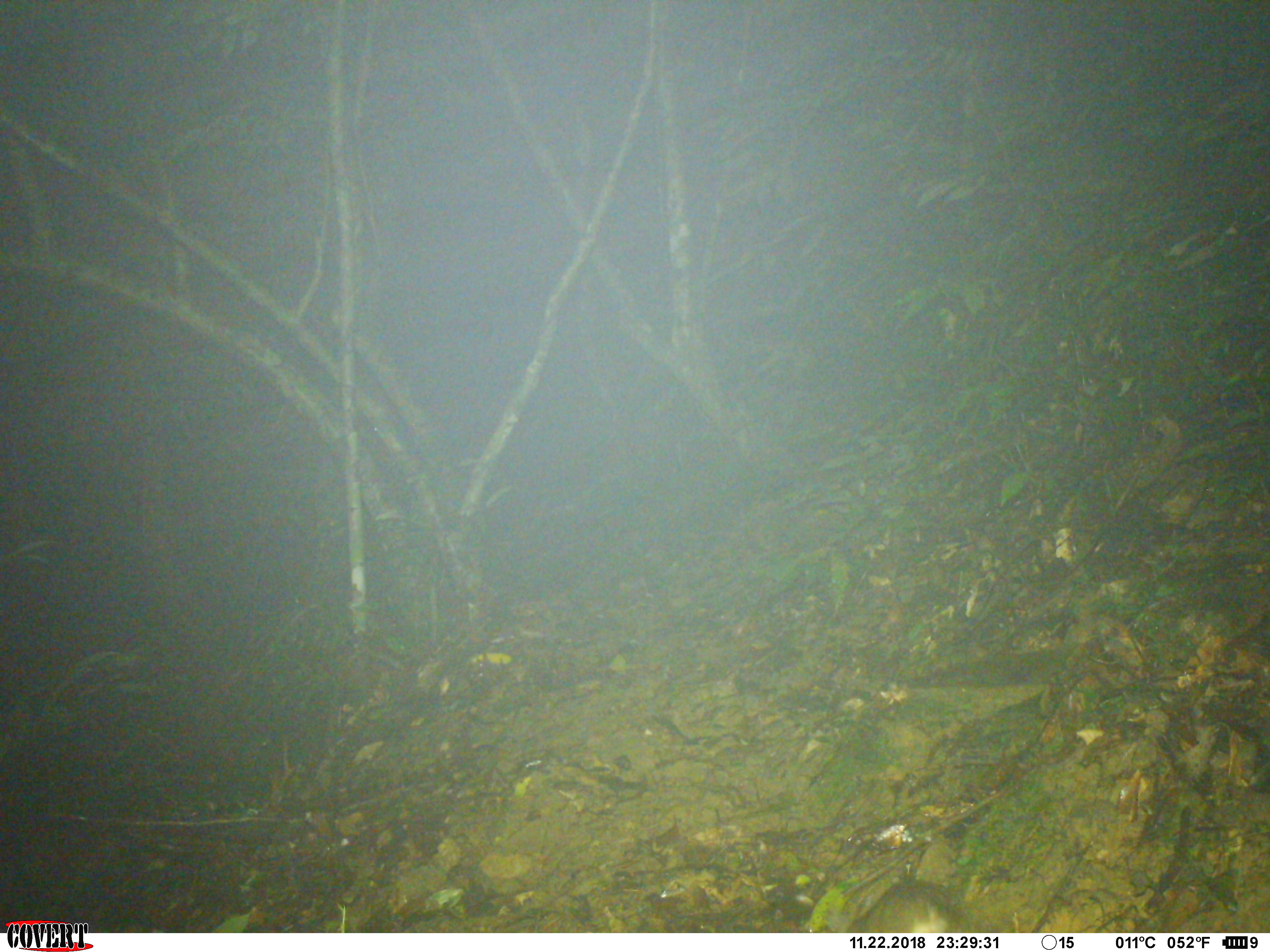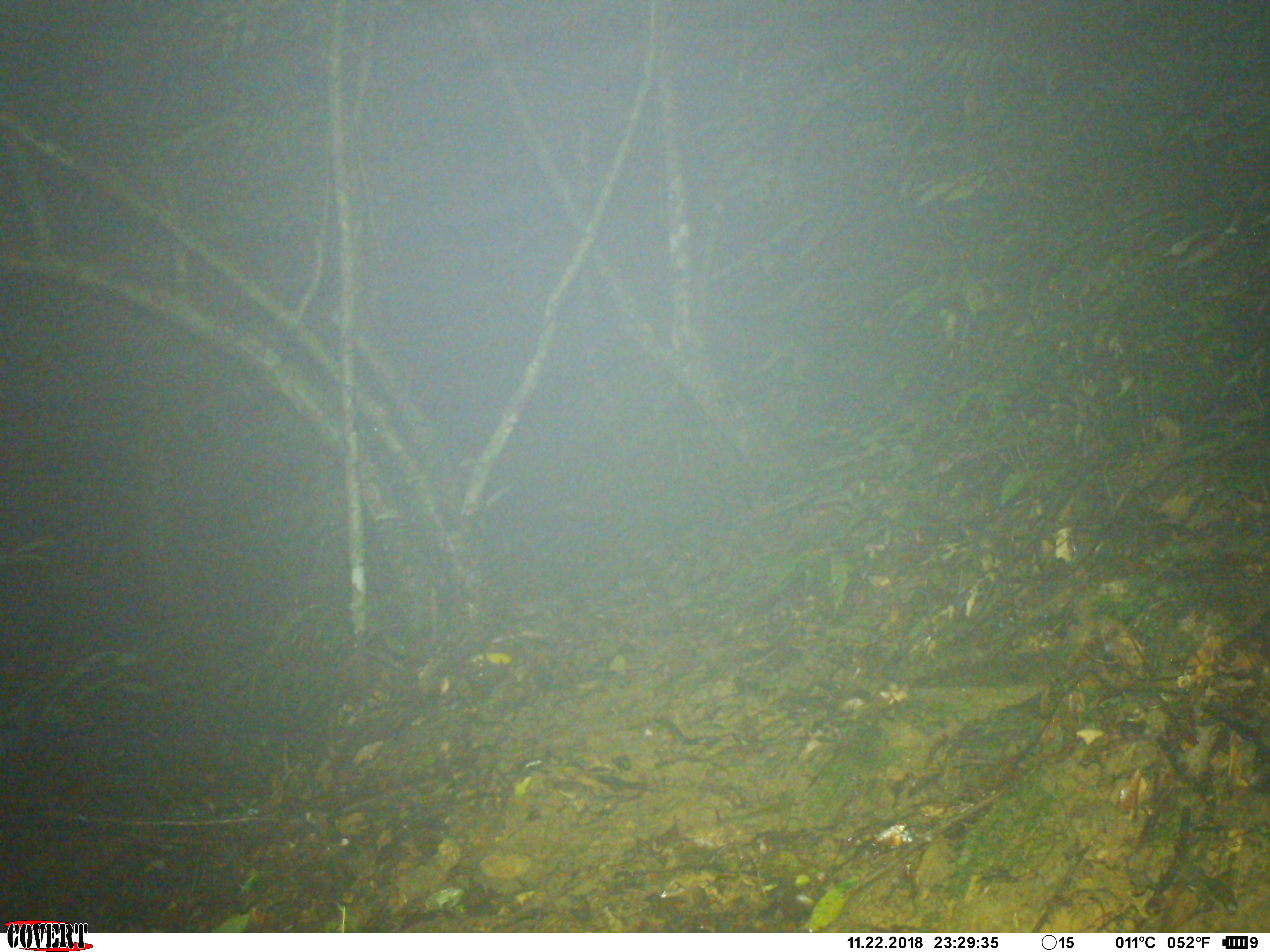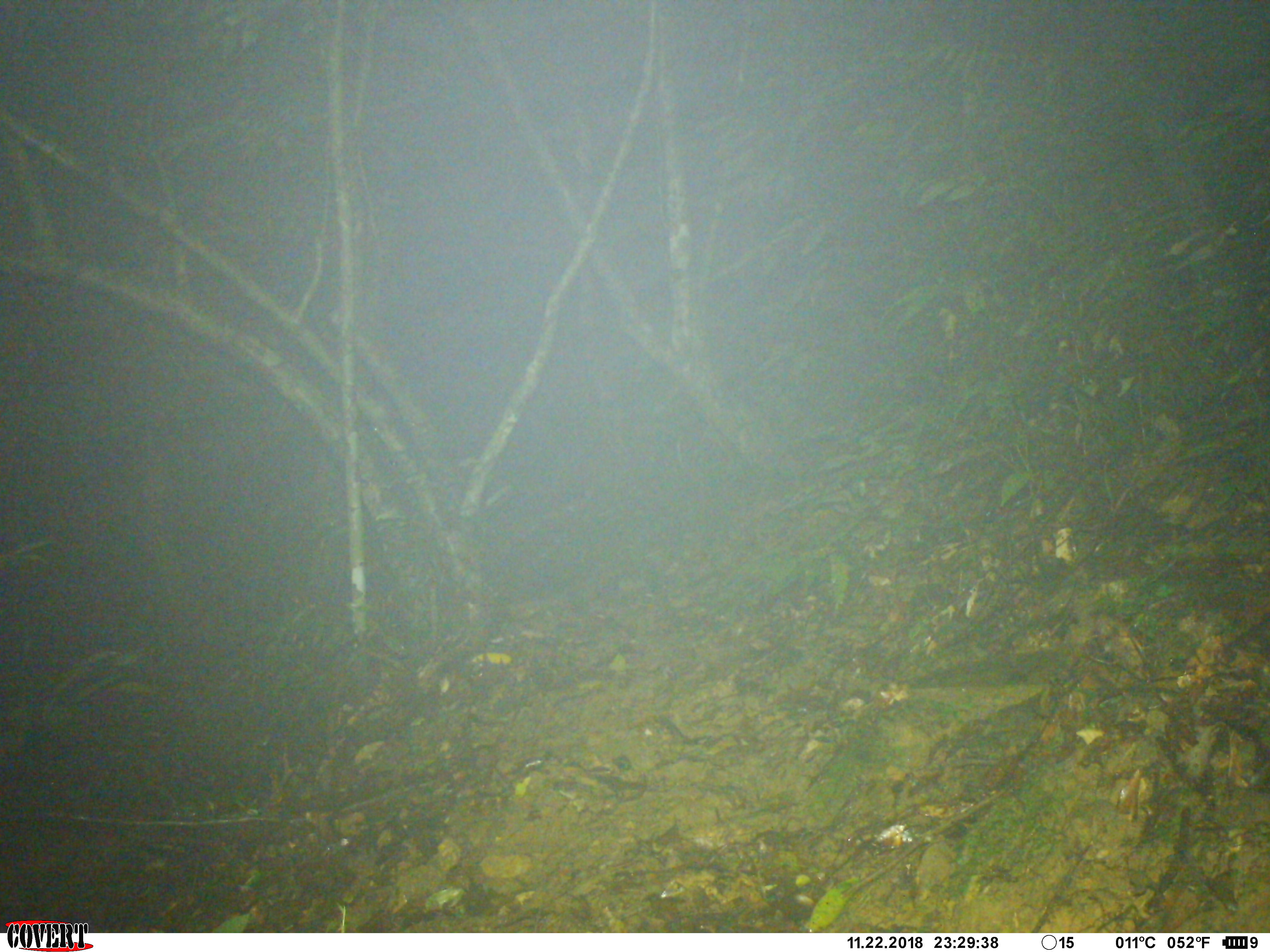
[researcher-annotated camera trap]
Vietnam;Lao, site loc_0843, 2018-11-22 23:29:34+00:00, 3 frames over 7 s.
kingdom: Animalia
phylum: Chordata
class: Mammalia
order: Rodentia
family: Muridae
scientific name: Muridae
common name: old-world mice and rats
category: unidentified murid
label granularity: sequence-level